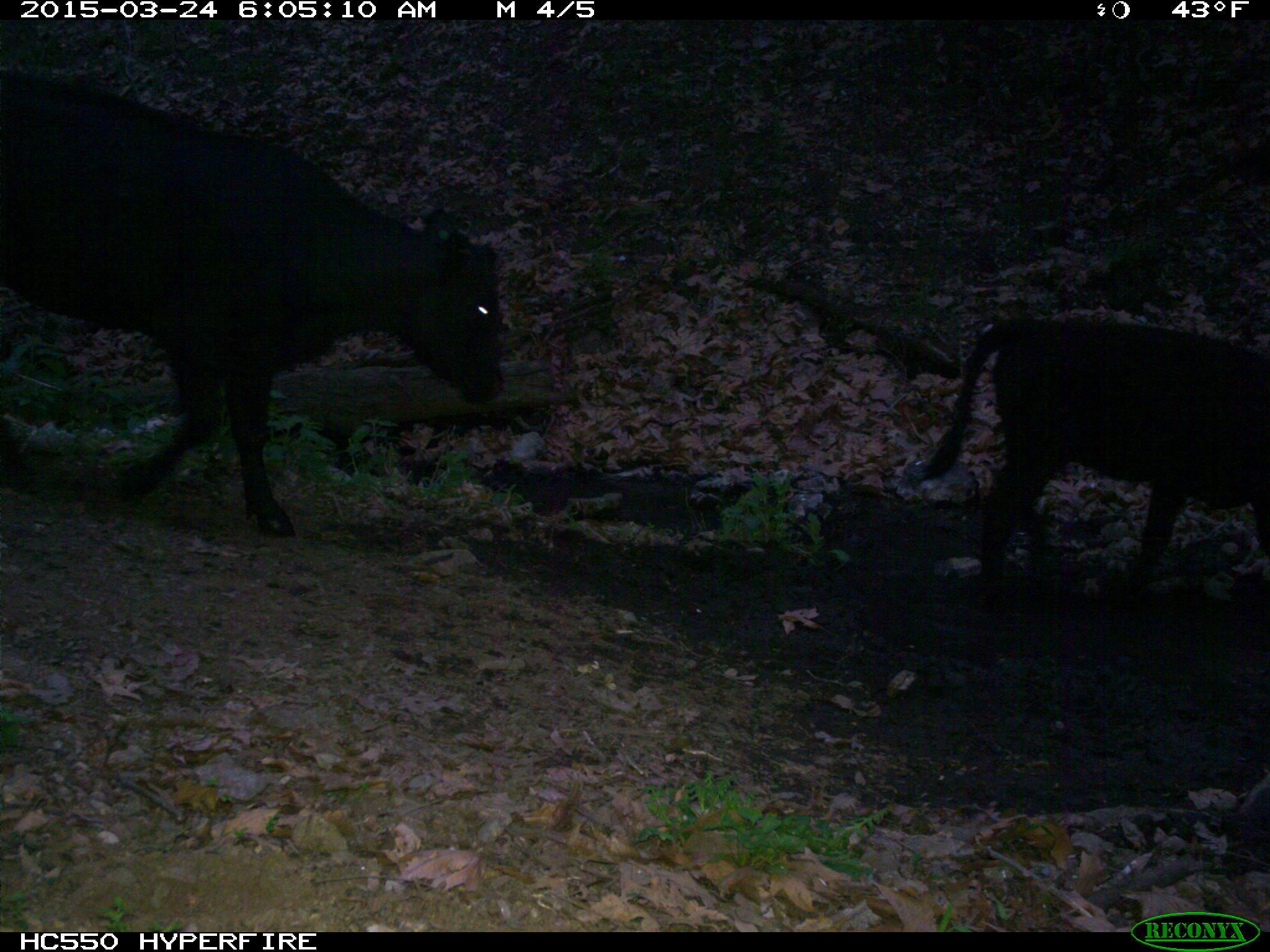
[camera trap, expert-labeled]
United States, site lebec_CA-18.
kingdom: Animalia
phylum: Chordata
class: Mammalia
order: Artiodactyla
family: Bovidae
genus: Bos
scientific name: Bos taurus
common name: domestic cow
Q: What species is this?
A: Bos taurus (domestic cow).